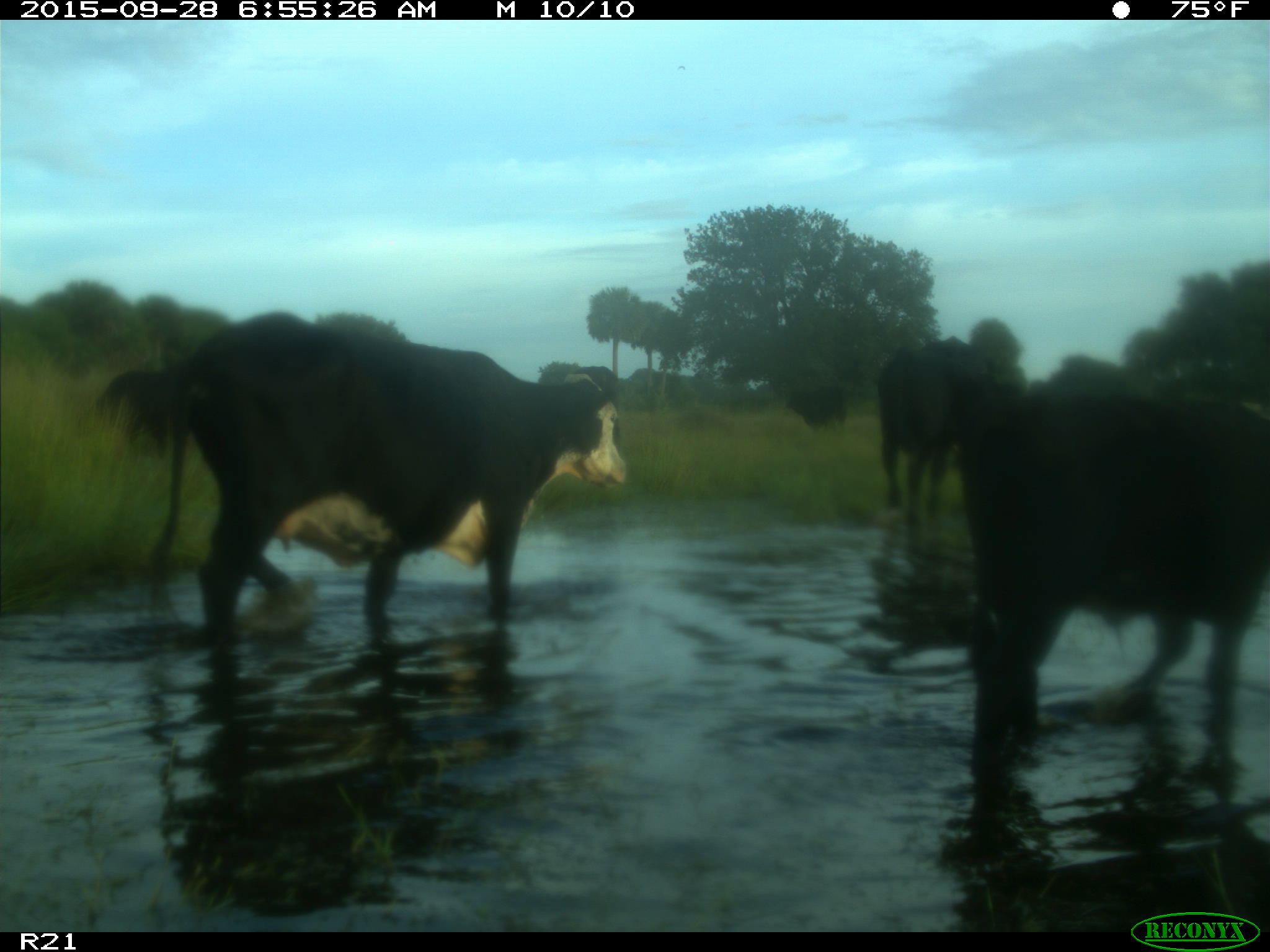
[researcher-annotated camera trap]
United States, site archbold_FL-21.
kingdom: Animalia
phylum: Chordata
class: Mammalia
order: Artiodactyla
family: Bovidae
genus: Bos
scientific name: Bos taurus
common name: domestic cow